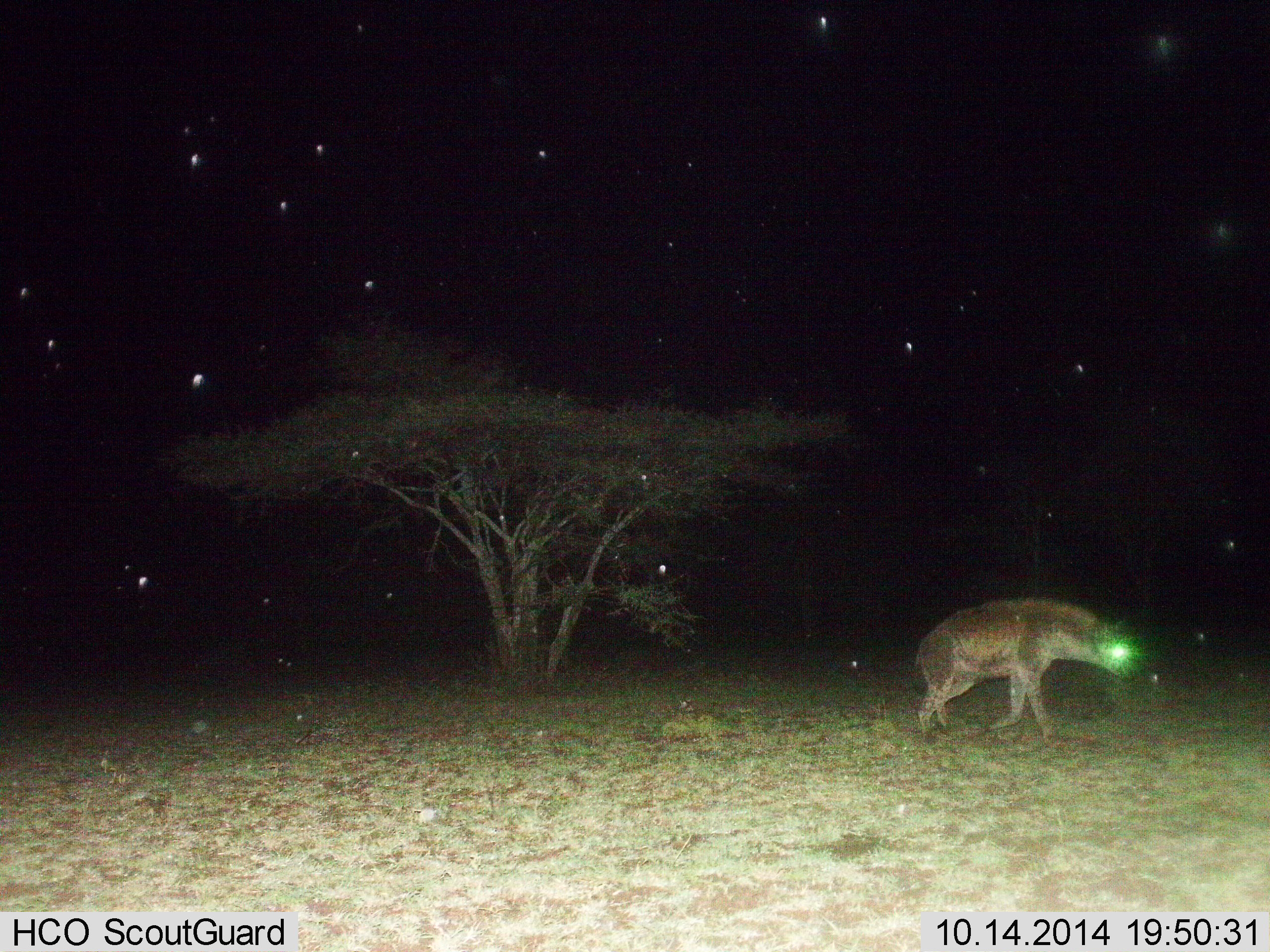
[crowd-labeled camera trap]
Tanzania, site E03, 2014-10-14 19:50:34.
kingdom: Animalia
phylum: Chordata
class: Mammalia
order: Carnivora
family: Hyaenidae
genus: Crocuta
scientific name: Crocuta crocuta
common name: spotted hyena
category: hyenaspotted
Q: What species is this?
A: Hyenaspotted (spotted hyena) (Crocuta crocuta).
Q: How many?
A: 1.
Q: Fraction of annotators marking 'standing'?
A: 0%.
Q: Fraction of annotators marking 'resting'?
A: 0%.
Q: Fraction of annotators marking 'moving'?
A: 100%.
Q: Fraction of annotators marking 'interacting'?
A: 0%.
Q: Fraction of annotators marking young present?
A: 0%.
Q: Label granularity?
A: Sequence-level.